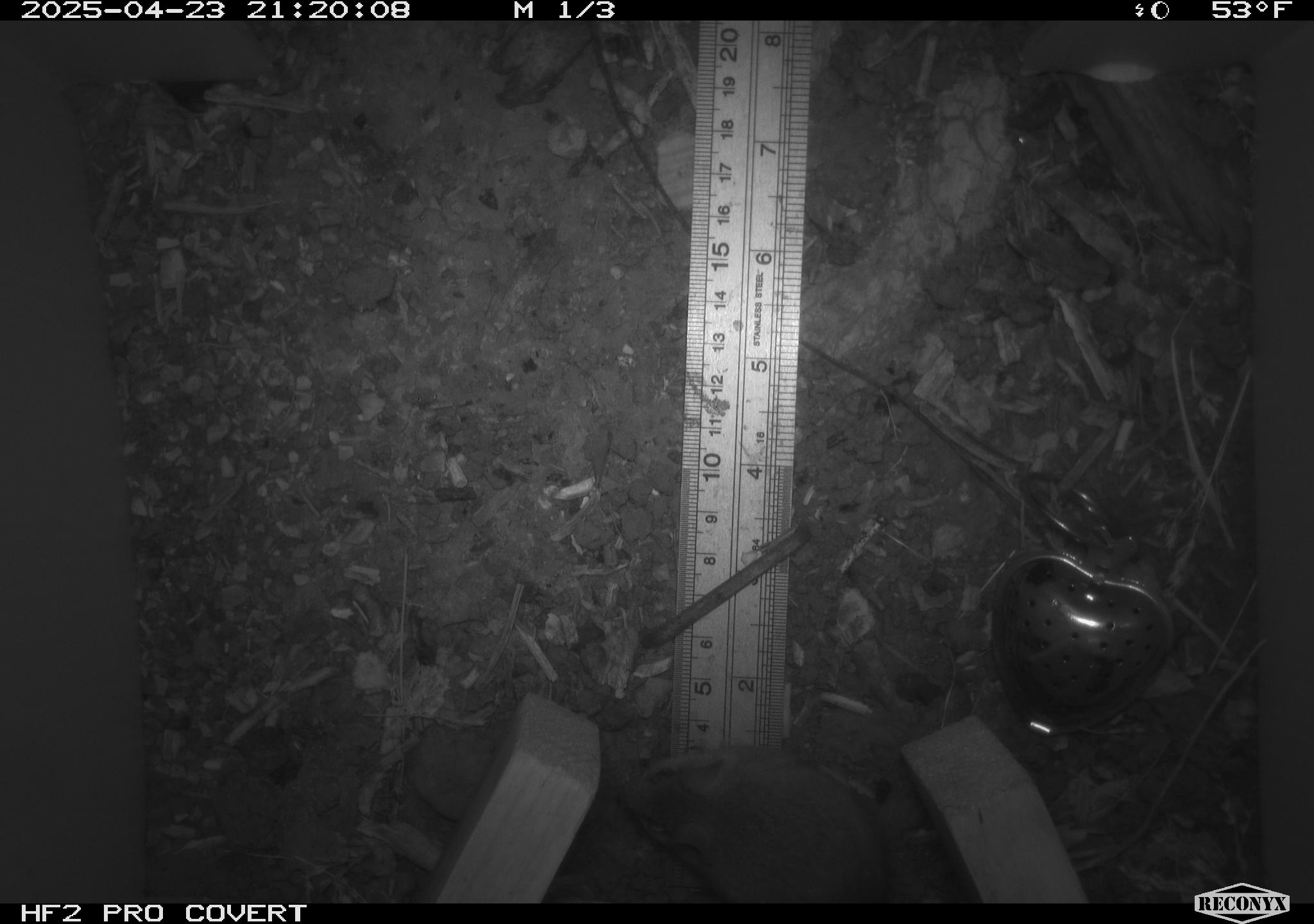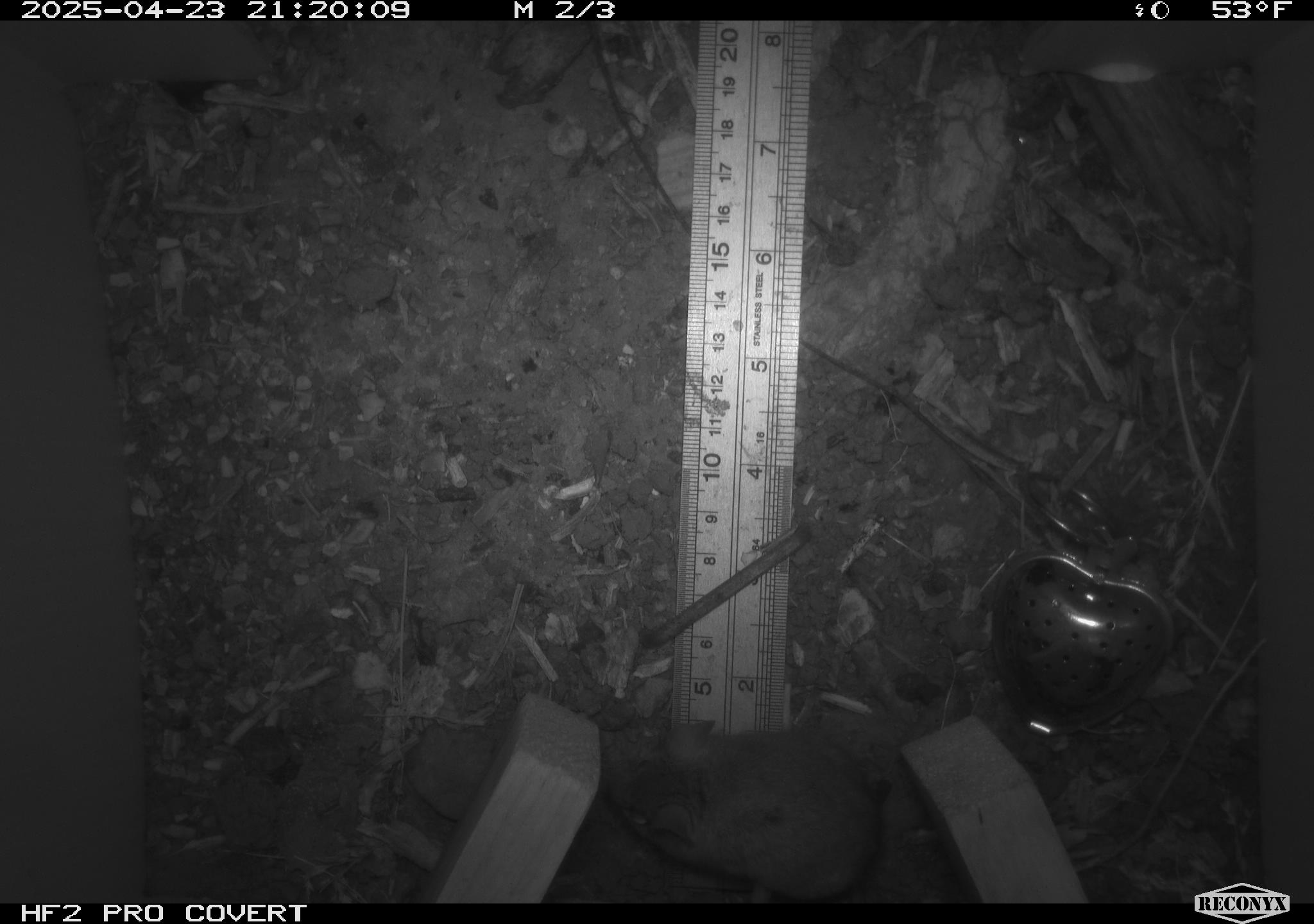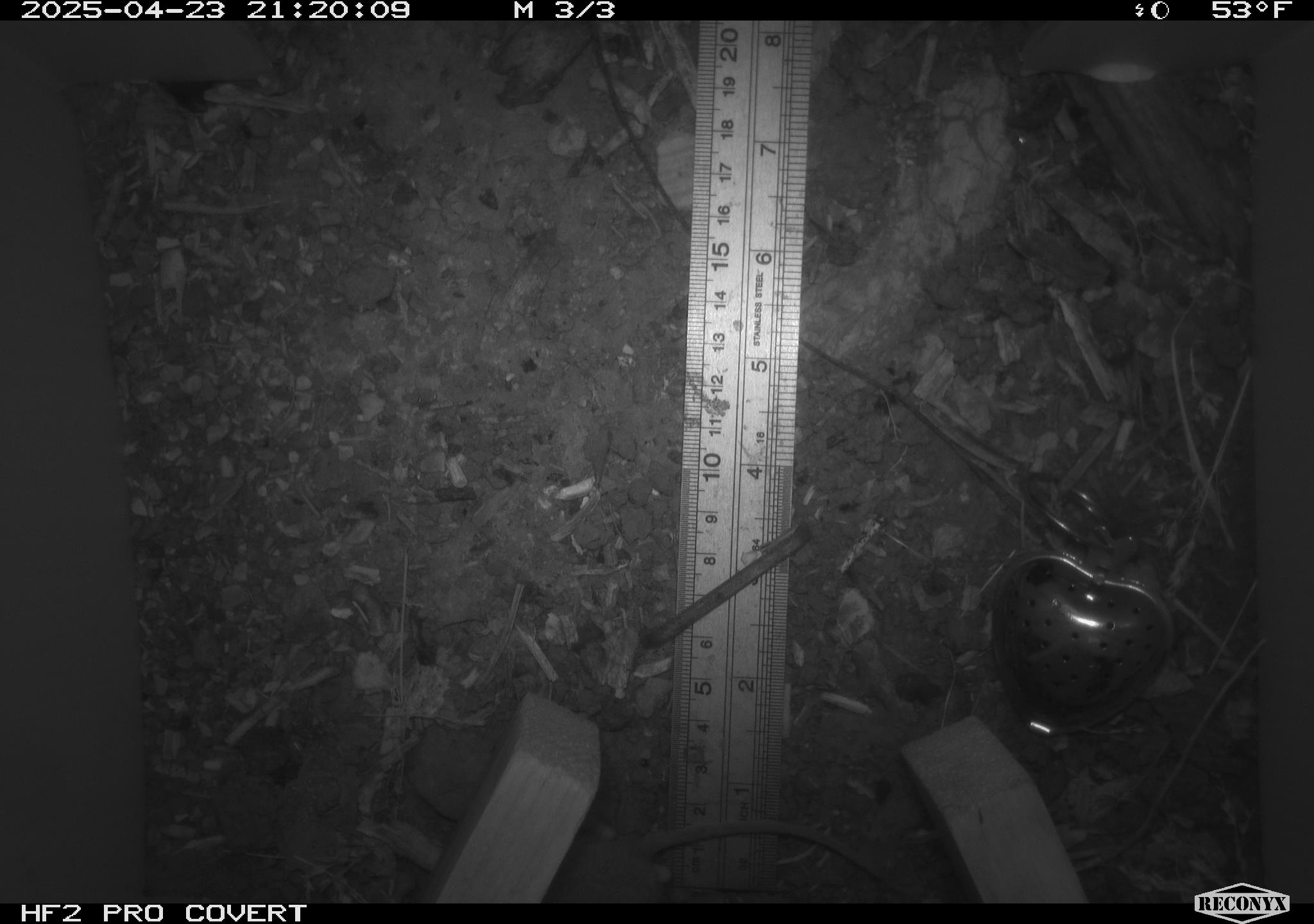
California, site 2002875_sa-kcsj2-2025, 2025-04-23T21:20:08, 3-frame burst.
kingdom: Animalia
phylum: Chordata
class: Mammalia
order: Rodentia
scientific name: Rodentia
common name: rodent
Rodent (Rodentia).